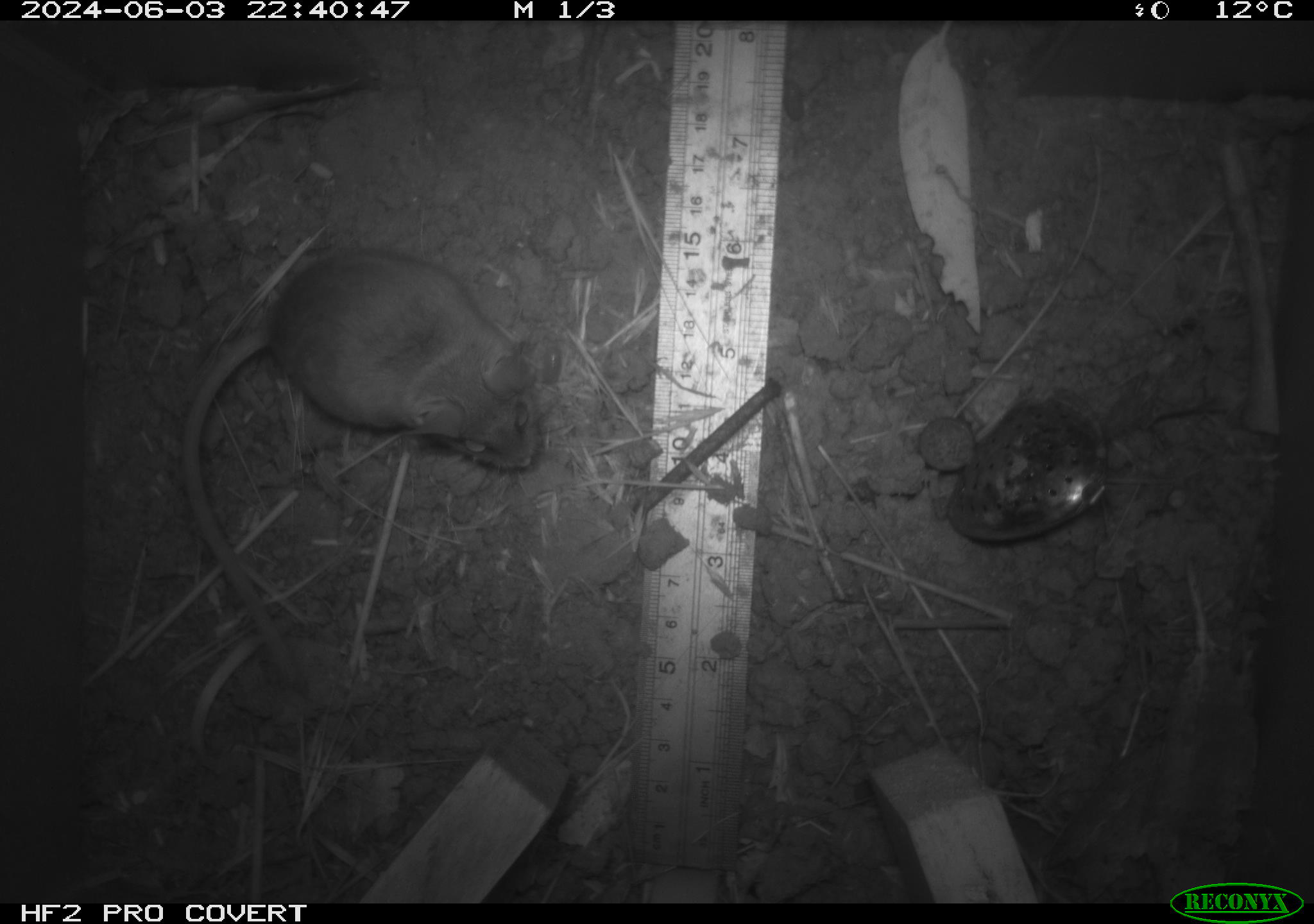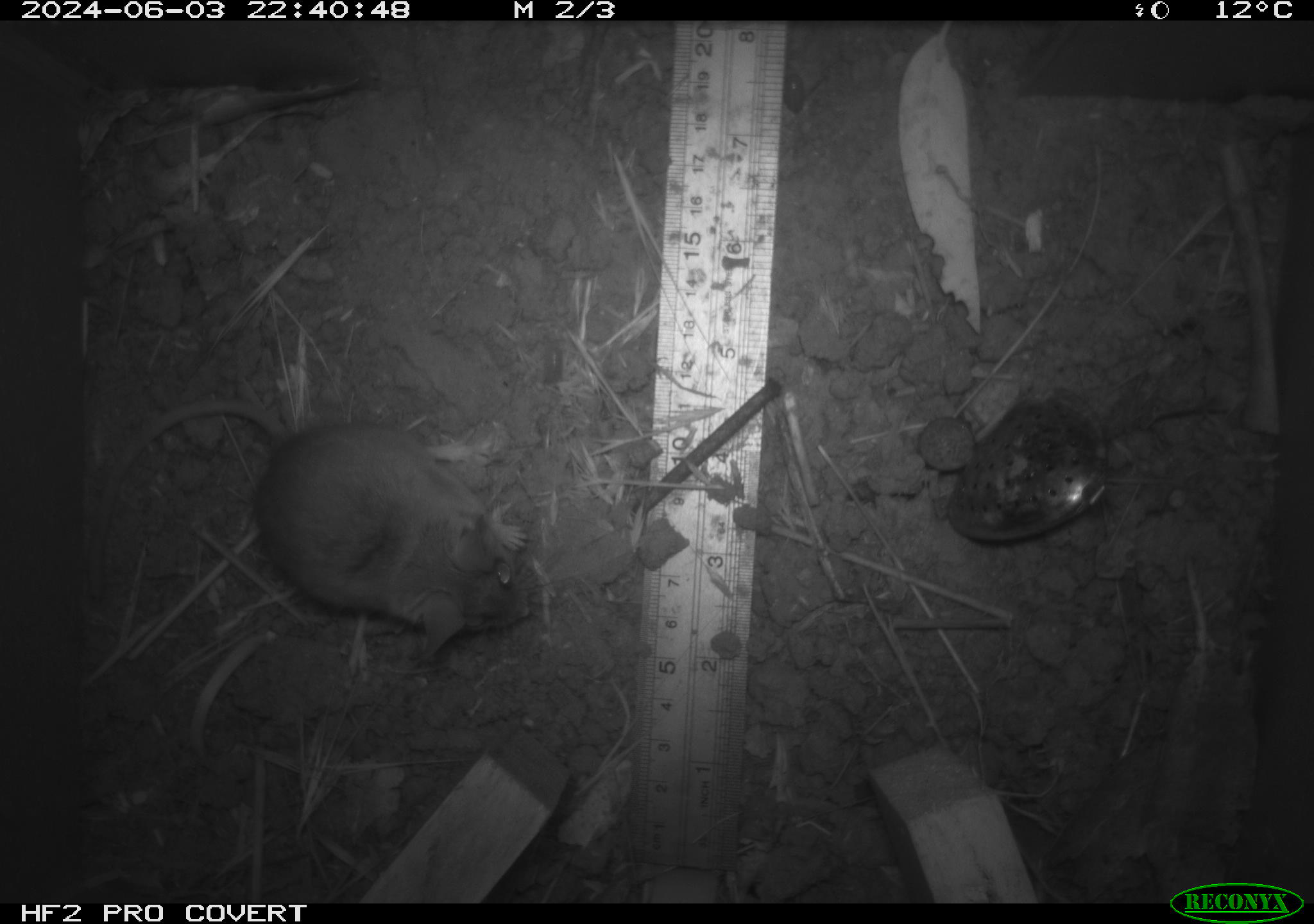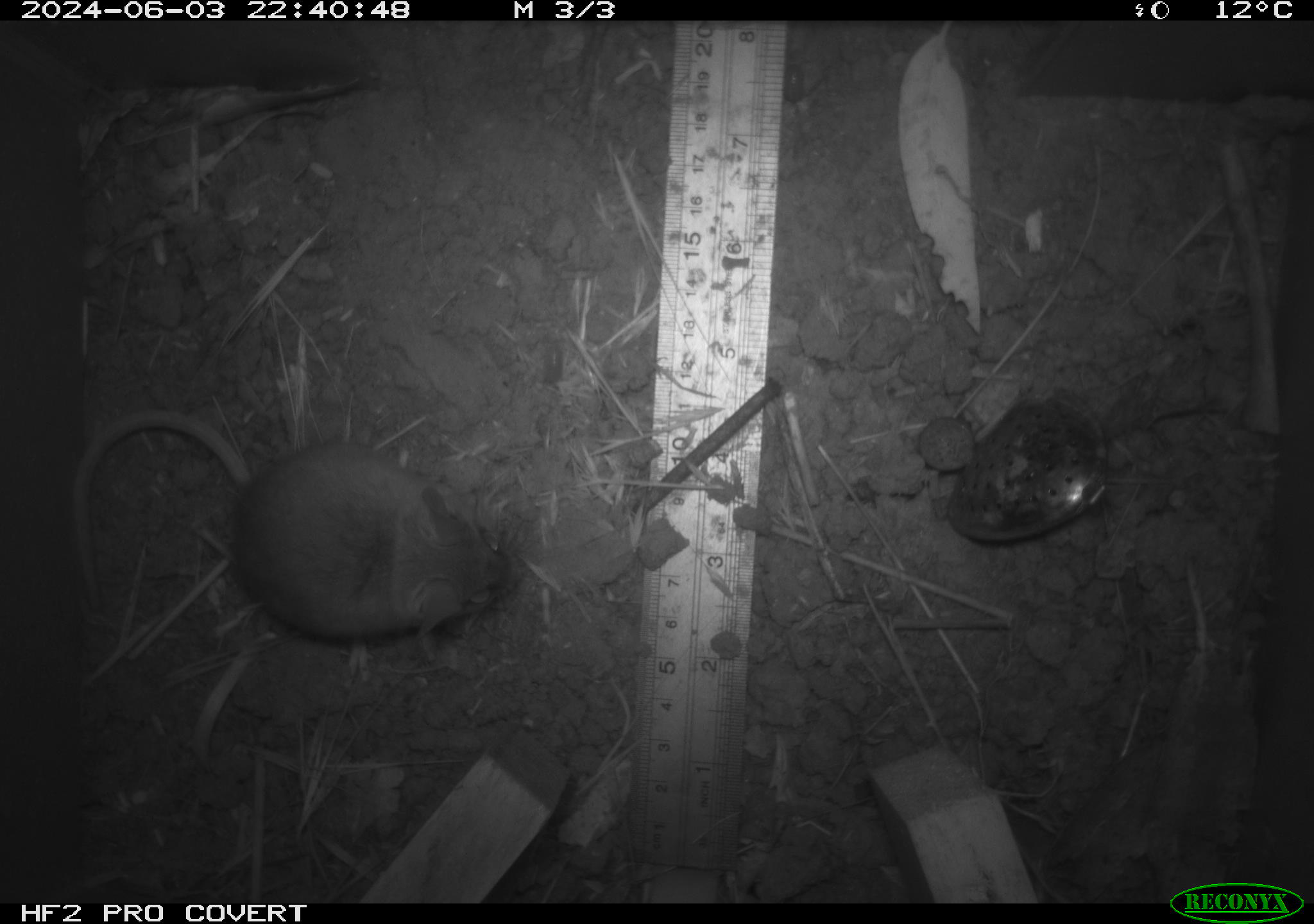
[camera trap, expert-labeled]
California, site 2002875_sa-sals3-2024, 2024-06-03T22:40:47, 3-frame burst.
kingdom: Animalia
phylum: Chordata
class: Mammalia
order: Rodentia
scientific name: Rodentia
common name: mouse species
Mouse species (Rodentia).